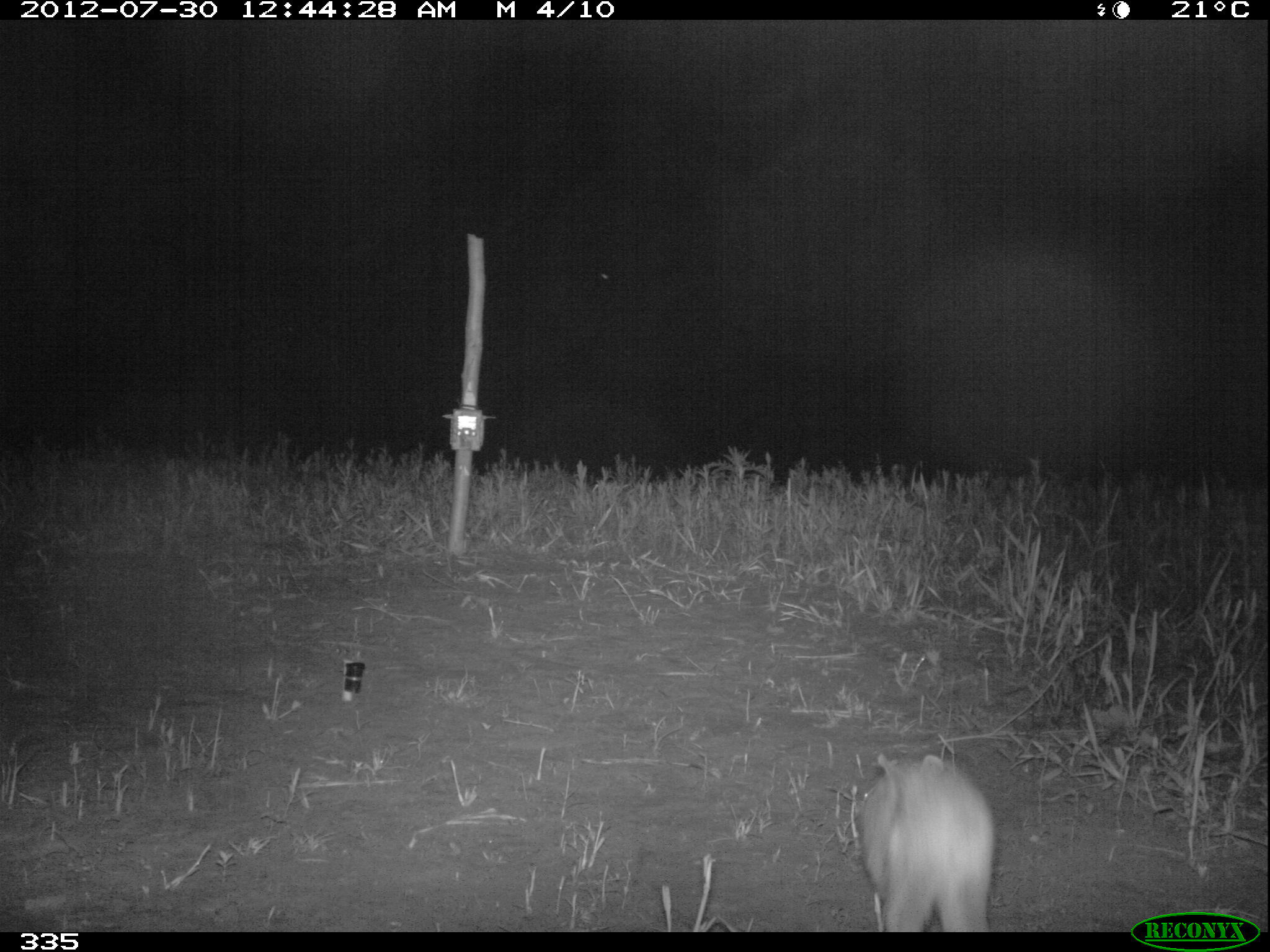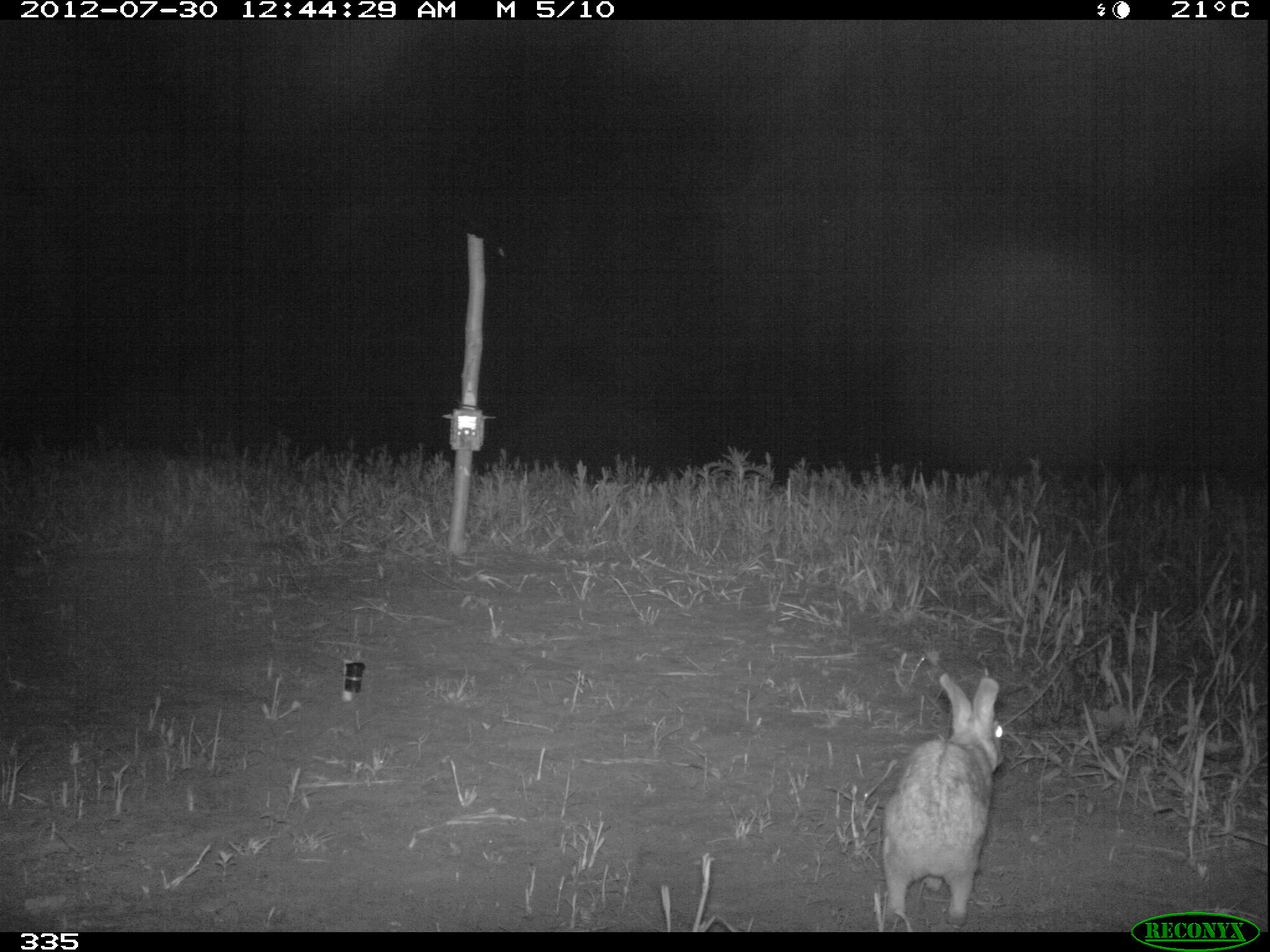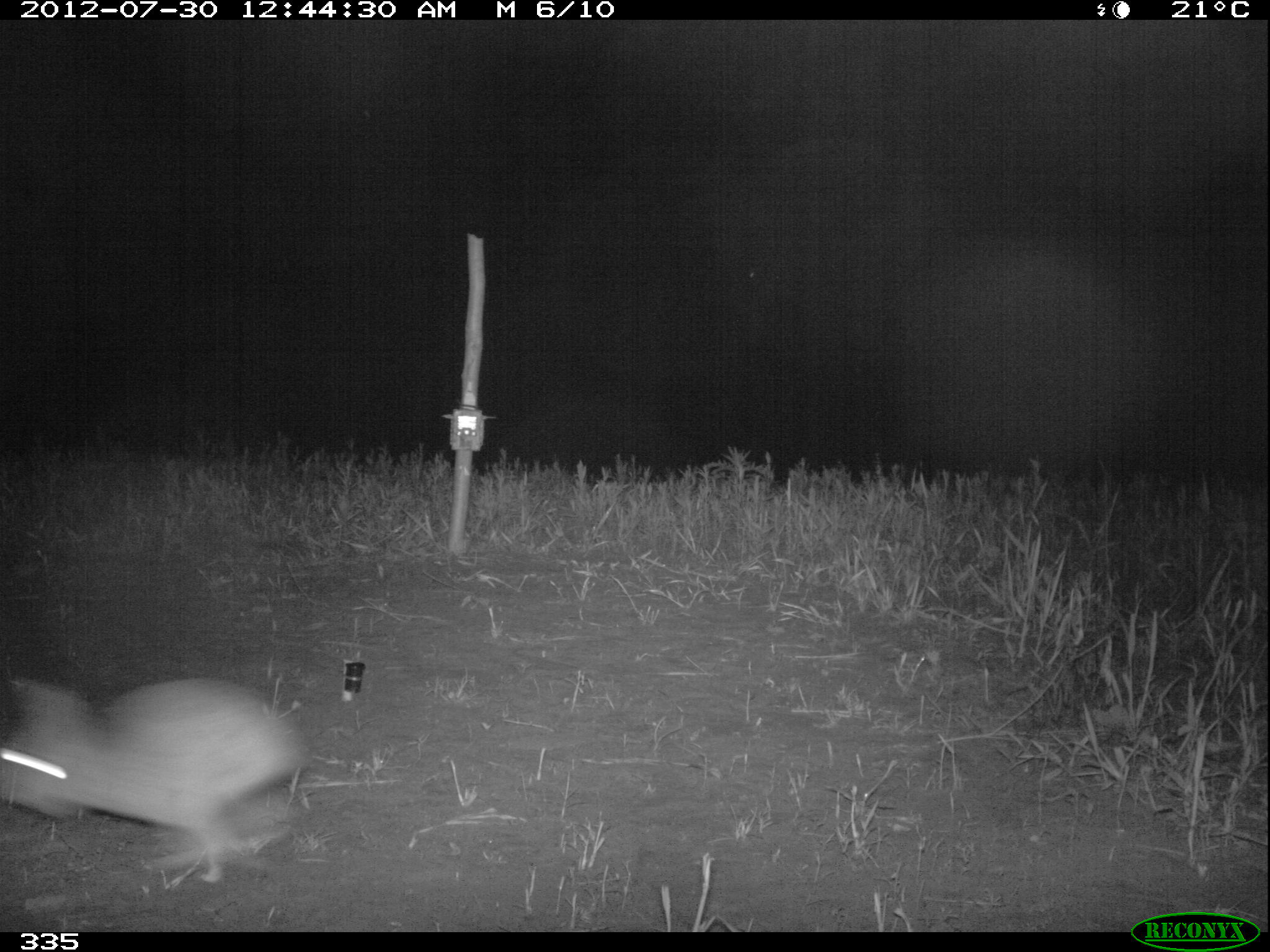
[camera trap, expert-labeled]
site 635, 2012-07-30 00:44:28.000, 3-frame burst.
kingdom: Animalia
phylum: Chordata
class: Mammalia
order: Lagomorpha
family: Leporidae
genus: Sylvilagus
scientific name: Sylvilagus brasiliensis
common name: tapeti